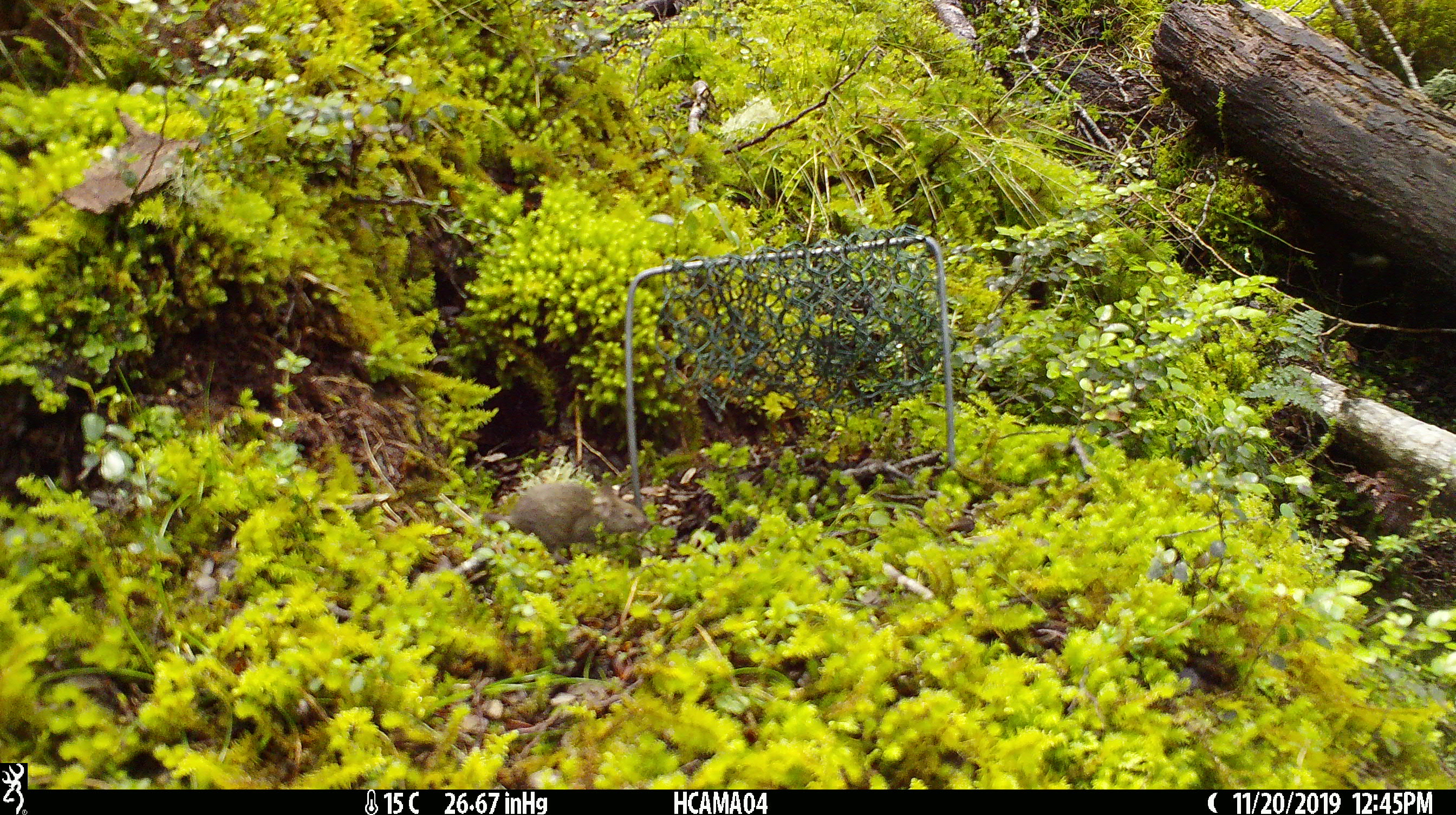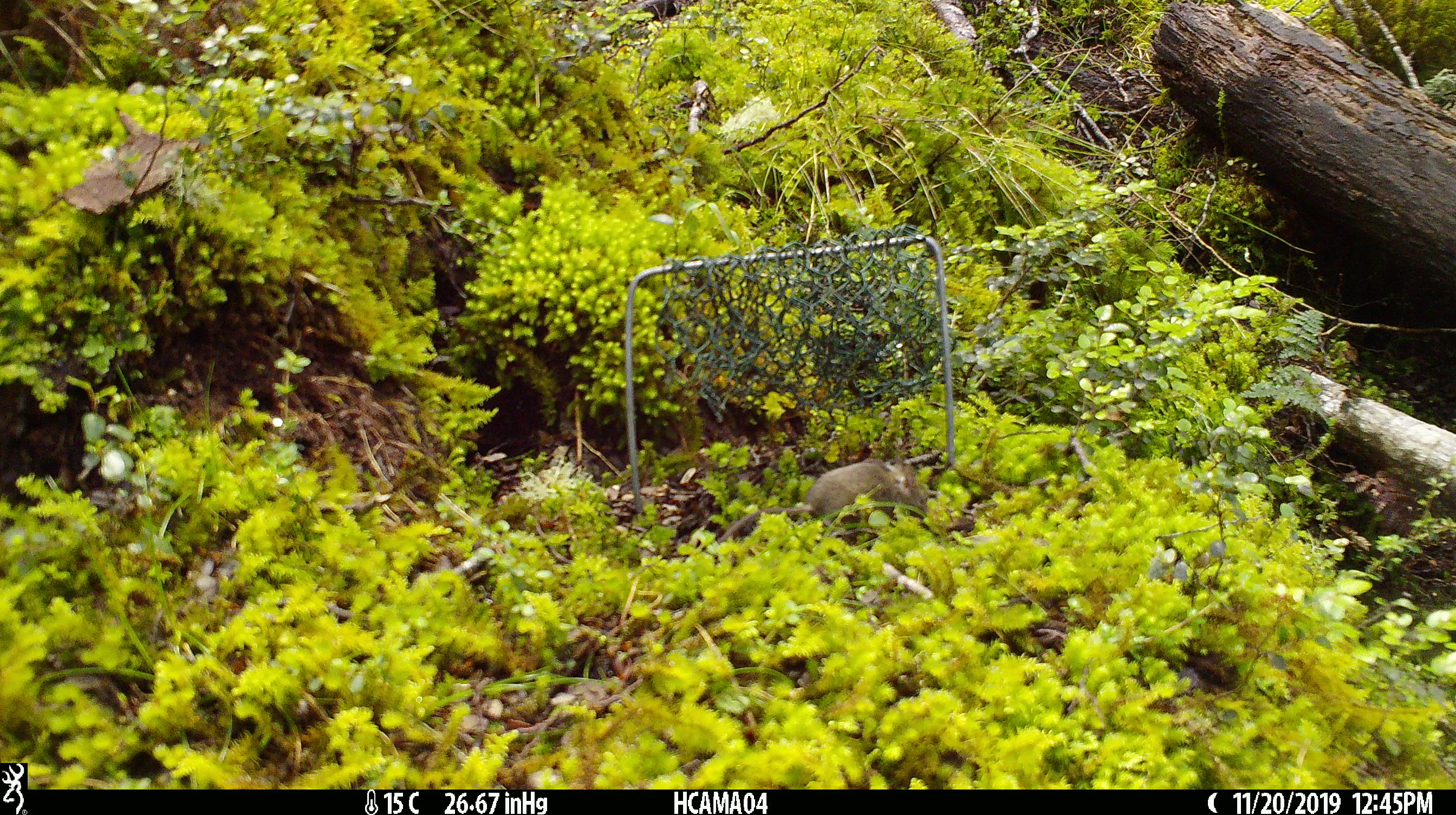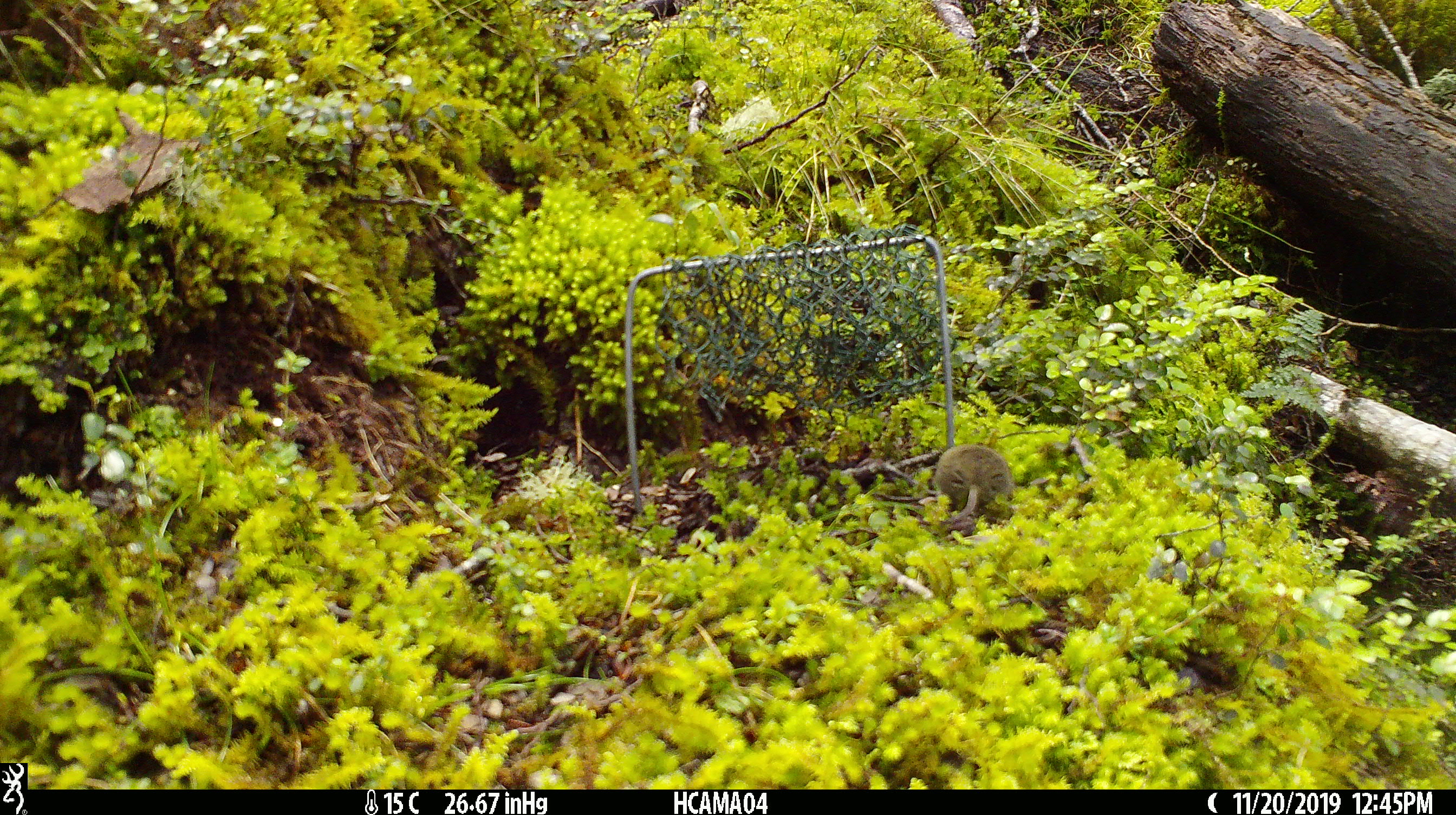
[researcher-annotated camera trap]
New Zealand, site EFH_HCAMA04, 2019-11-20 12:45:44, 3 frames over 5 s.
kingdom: Animalia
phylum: Chordata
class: Mammalia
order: Rodentia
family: Muridae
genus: Mus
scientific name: Mus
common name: mouse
Mouse (Mus).